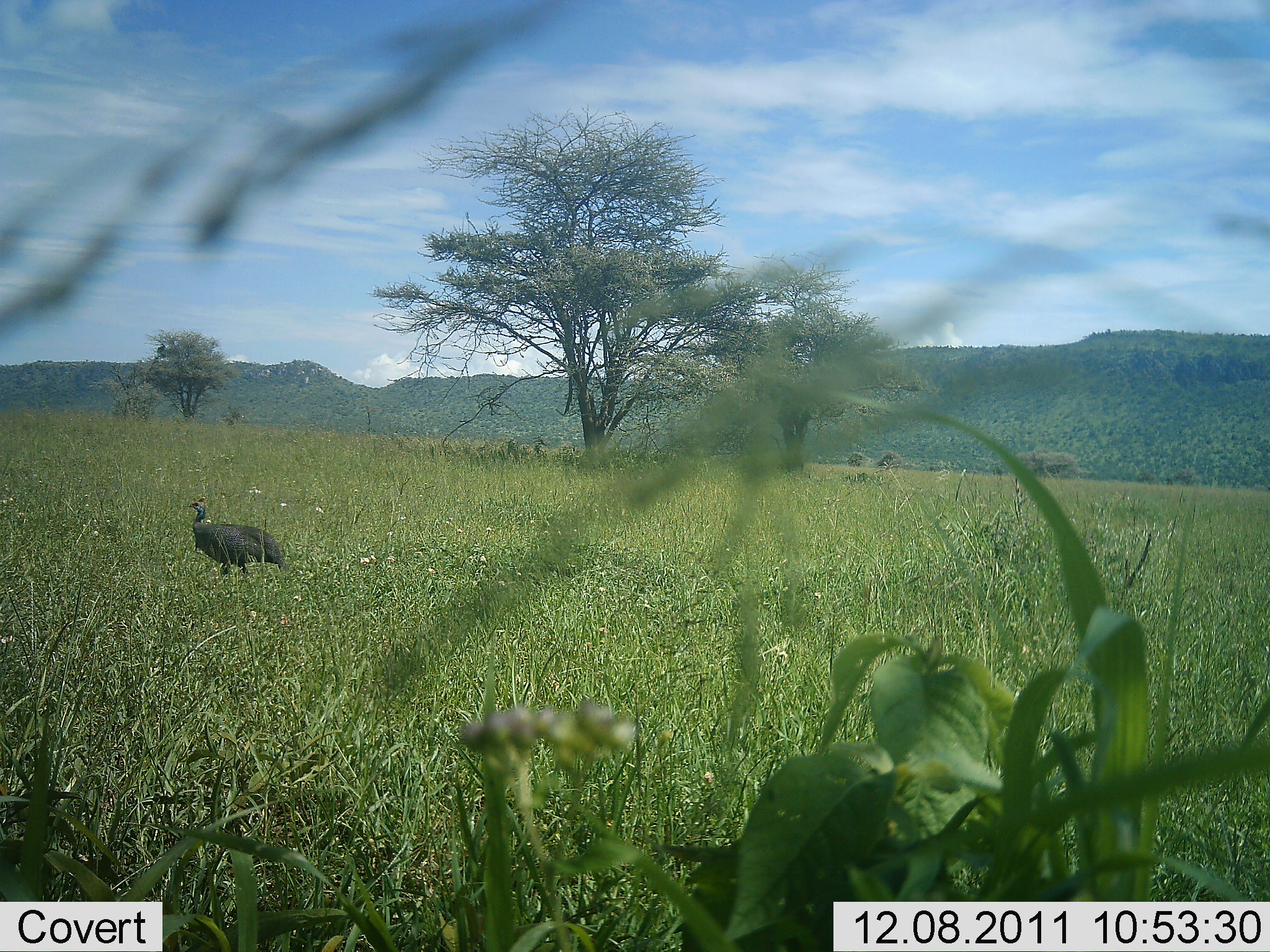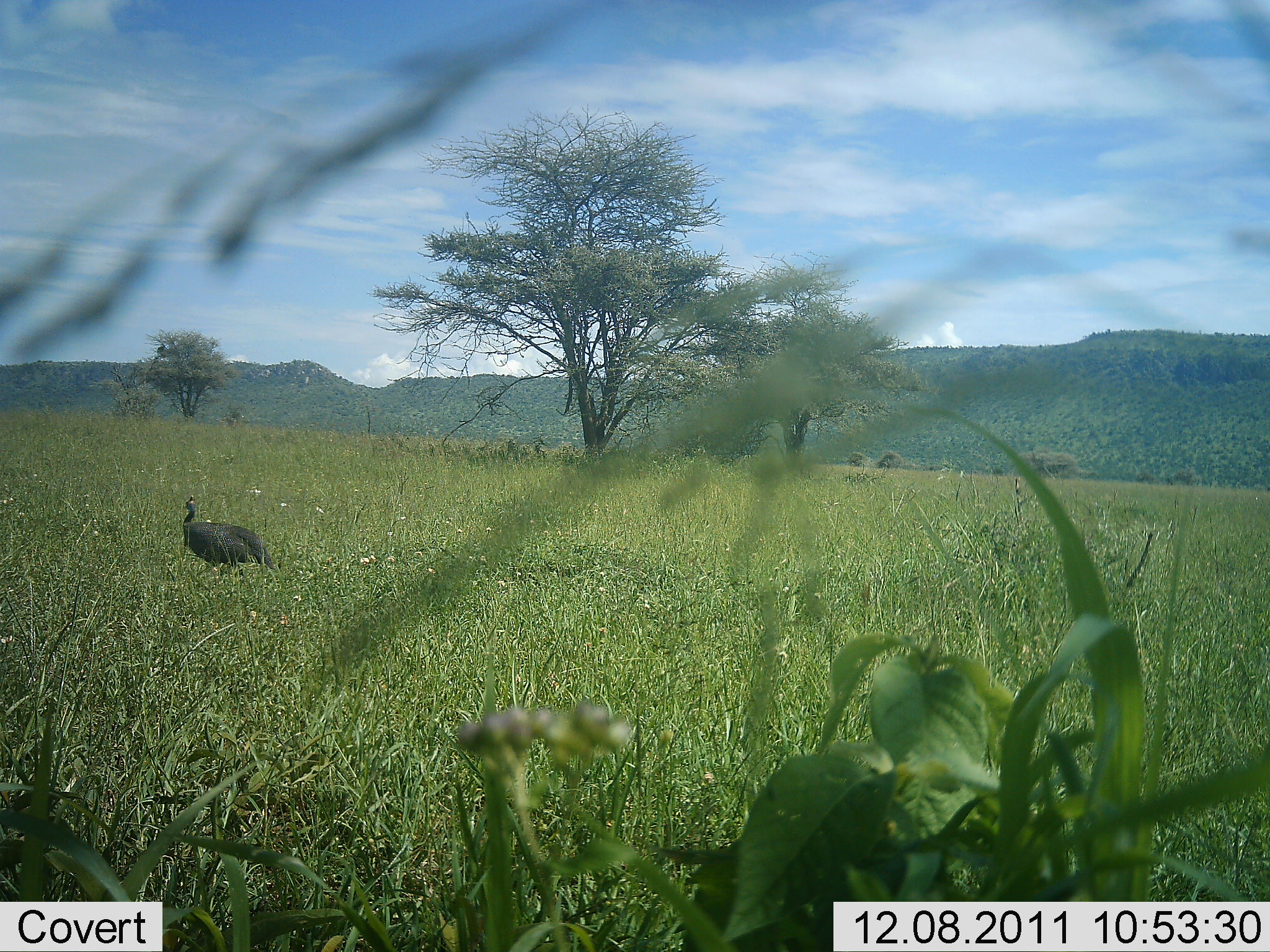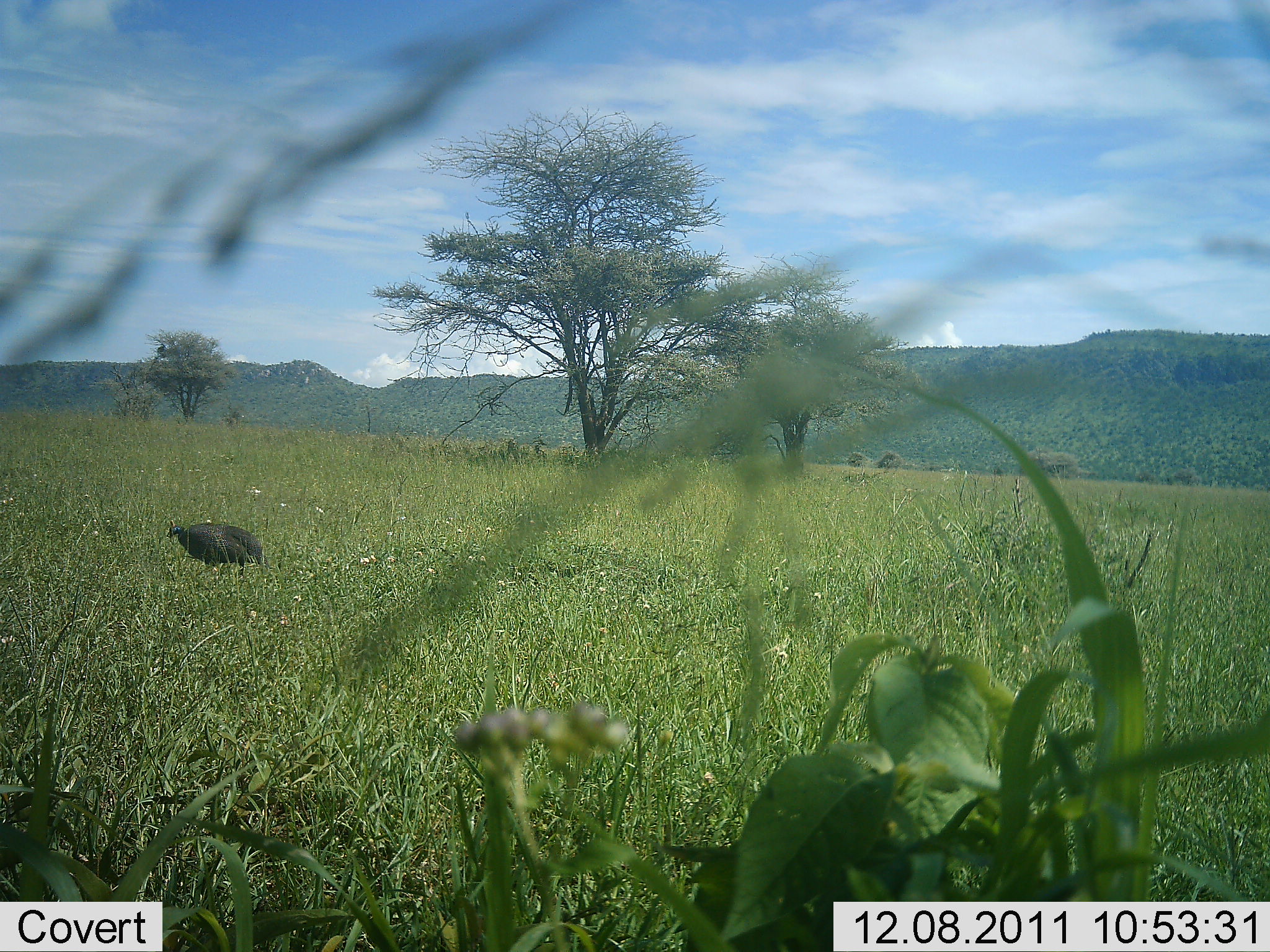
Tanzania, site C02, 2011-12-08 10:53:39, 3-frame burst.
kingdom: Animalia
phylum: Chordata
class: Aves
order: Galliformes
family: Numididae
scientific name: Numididae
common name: guinea fowl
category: guineafowl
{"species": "guineafowl (guinea fowl) (Numididae)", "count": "1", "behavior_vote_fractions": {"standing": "47%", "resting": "0%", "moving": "40%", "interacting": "0%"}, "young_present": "0%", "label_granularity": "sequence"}